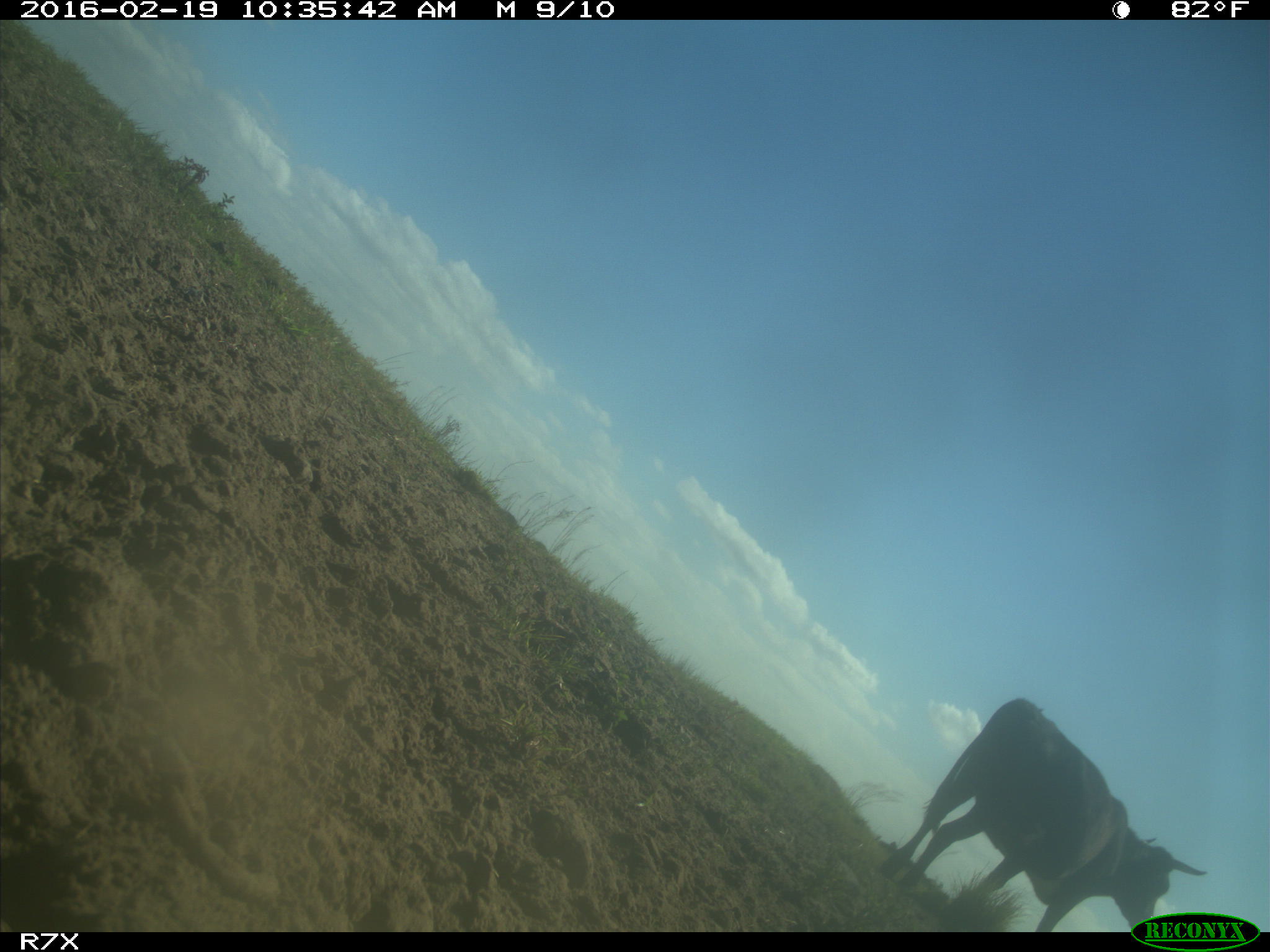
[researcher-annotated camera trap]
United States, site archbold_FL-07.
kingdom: Animalia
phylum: Chordata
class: Mammalia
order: Artiodactyla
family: Bovidae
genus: Bos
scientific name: Bos taurus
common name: domestic cow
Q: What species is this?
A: Bos taurus (domestic cow).